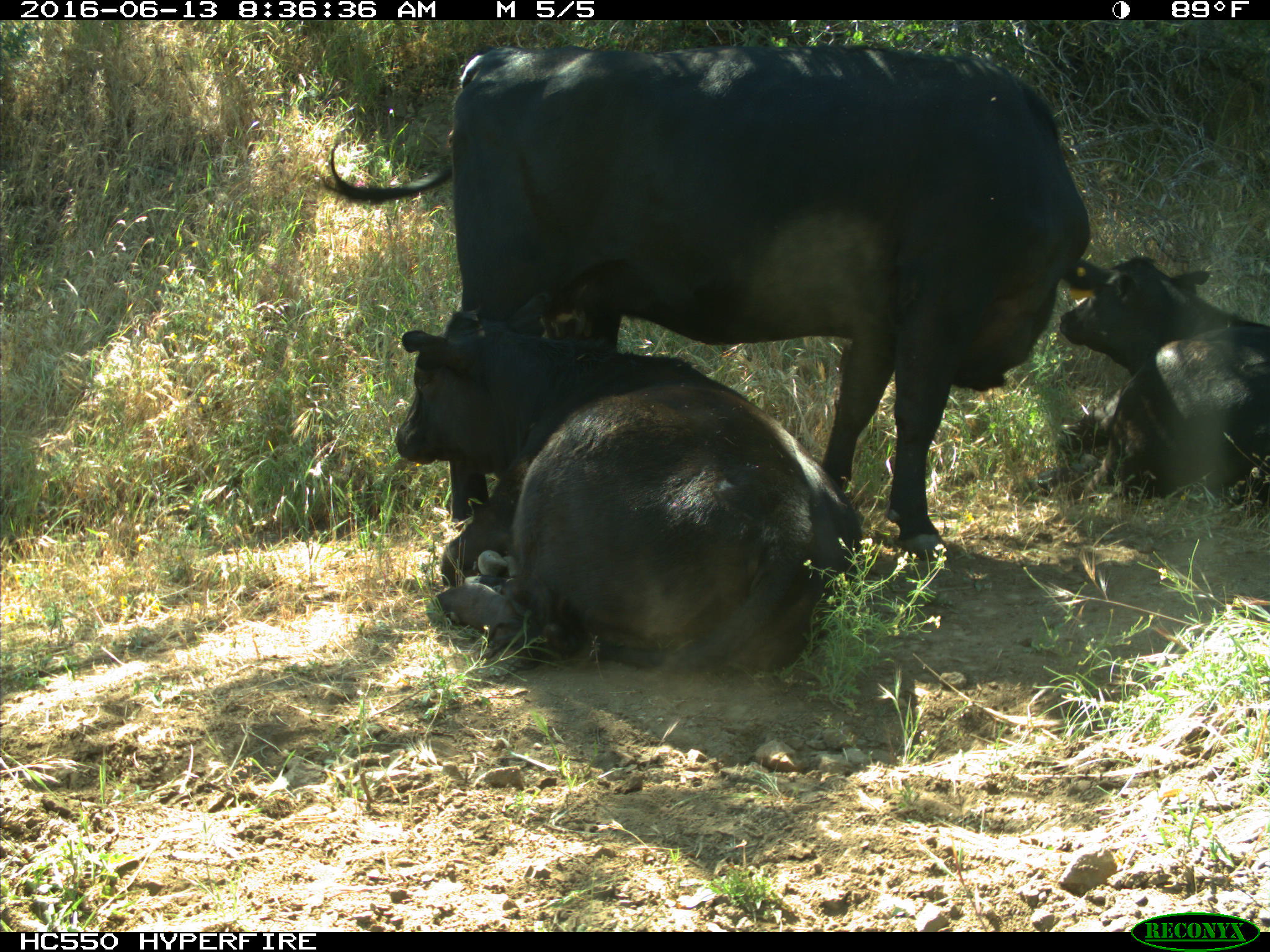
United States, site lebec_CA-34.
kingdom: Animalia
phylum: Chordata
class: Mammalia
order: Artiodactyla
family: Bovidae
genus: Bos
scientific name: Bos taurus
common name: domestic cow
Bos taurus (domestic cow).